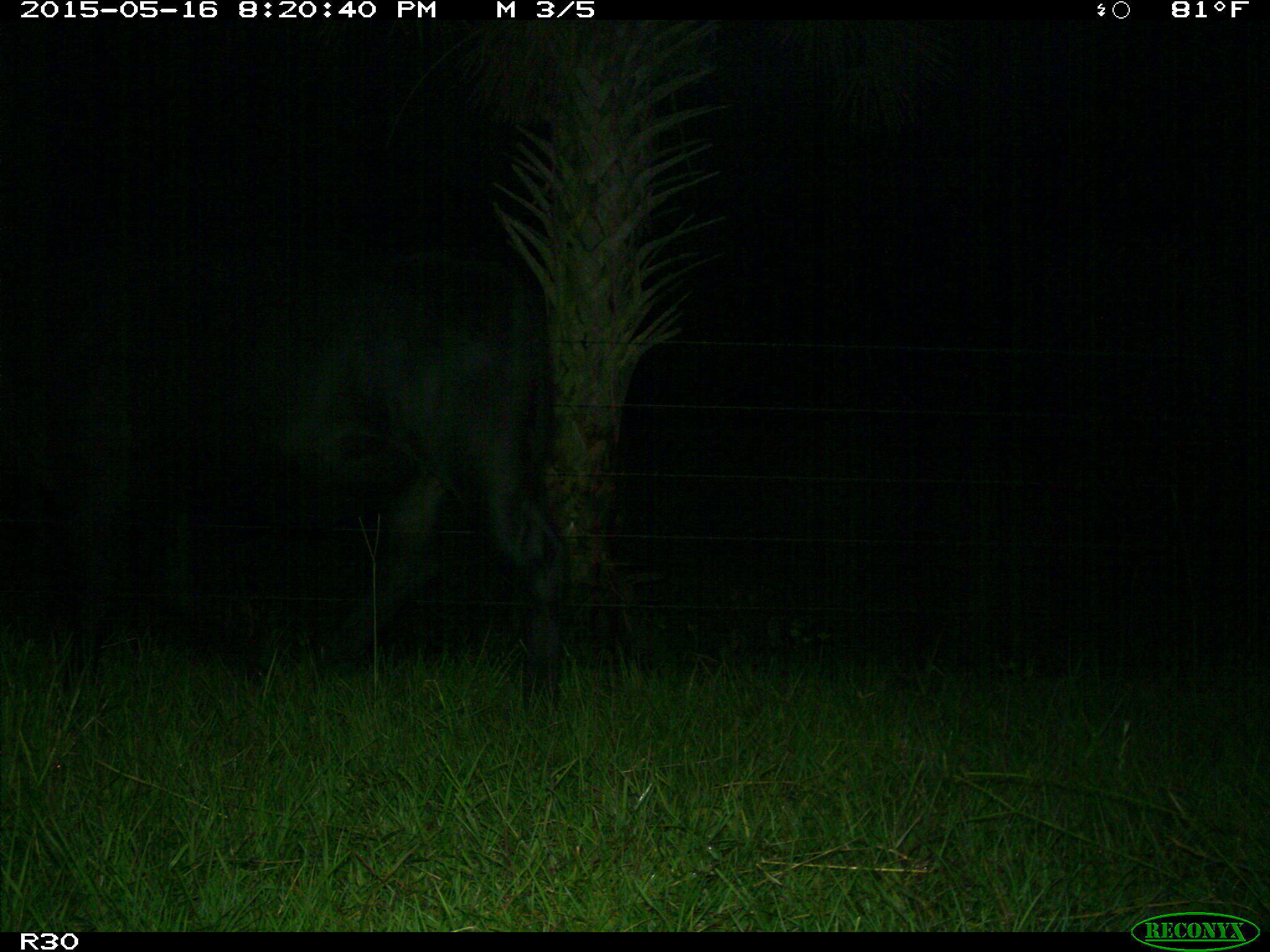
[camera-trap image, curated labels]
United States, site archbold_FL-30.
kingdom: Animalia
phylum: Chordata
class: Mammalia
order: Artiodactyla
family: Bovidae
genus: Bos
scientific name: Bos taurus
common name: domestic cow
Bos taurus (domestic cow).